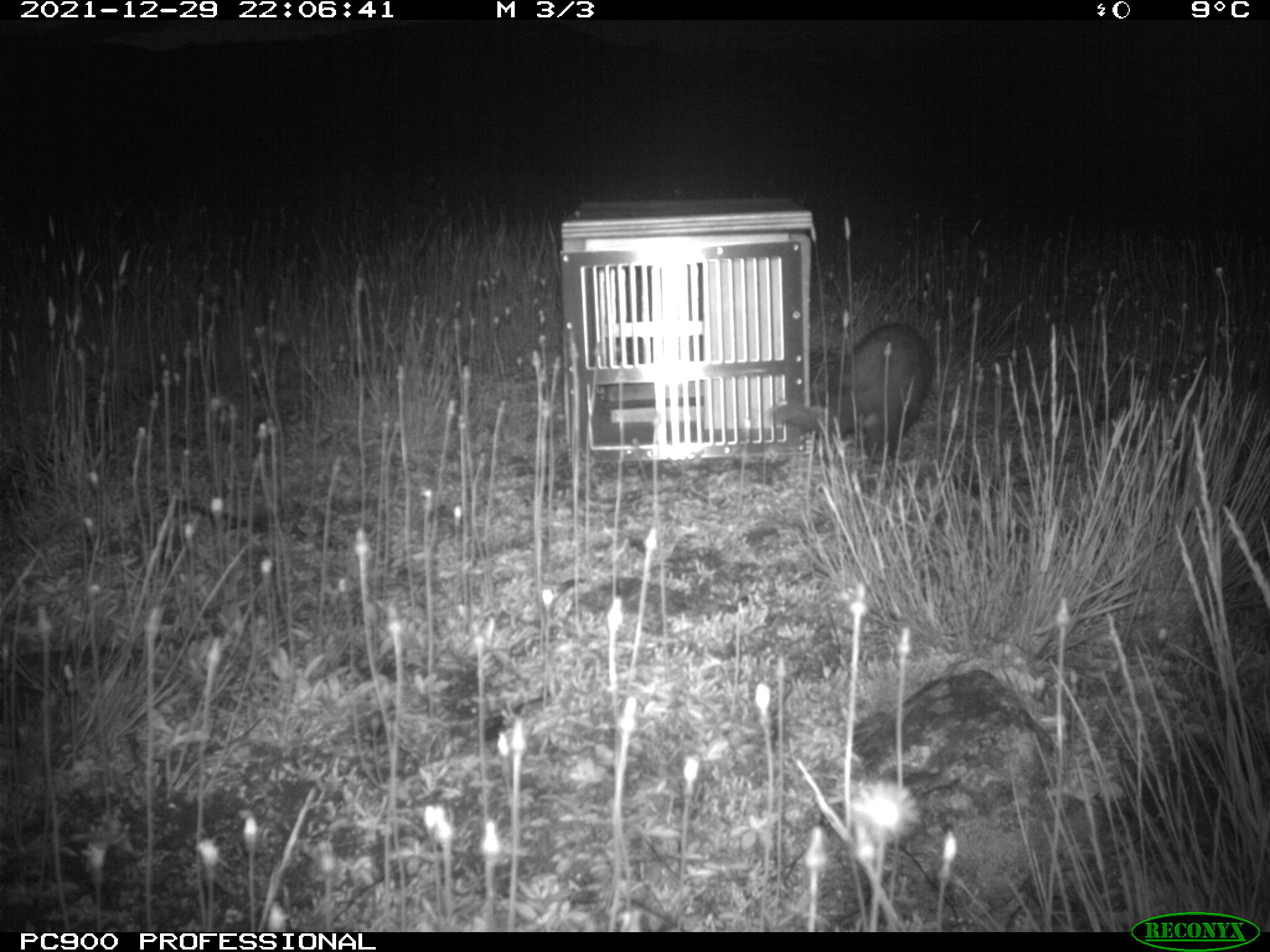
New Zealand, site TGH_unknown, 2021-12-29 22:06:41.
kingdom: Animalia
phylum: Chordata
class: Mammalia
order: Carnivora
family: Mustelidae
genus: Mustela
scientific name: Mustela furo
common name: ferret